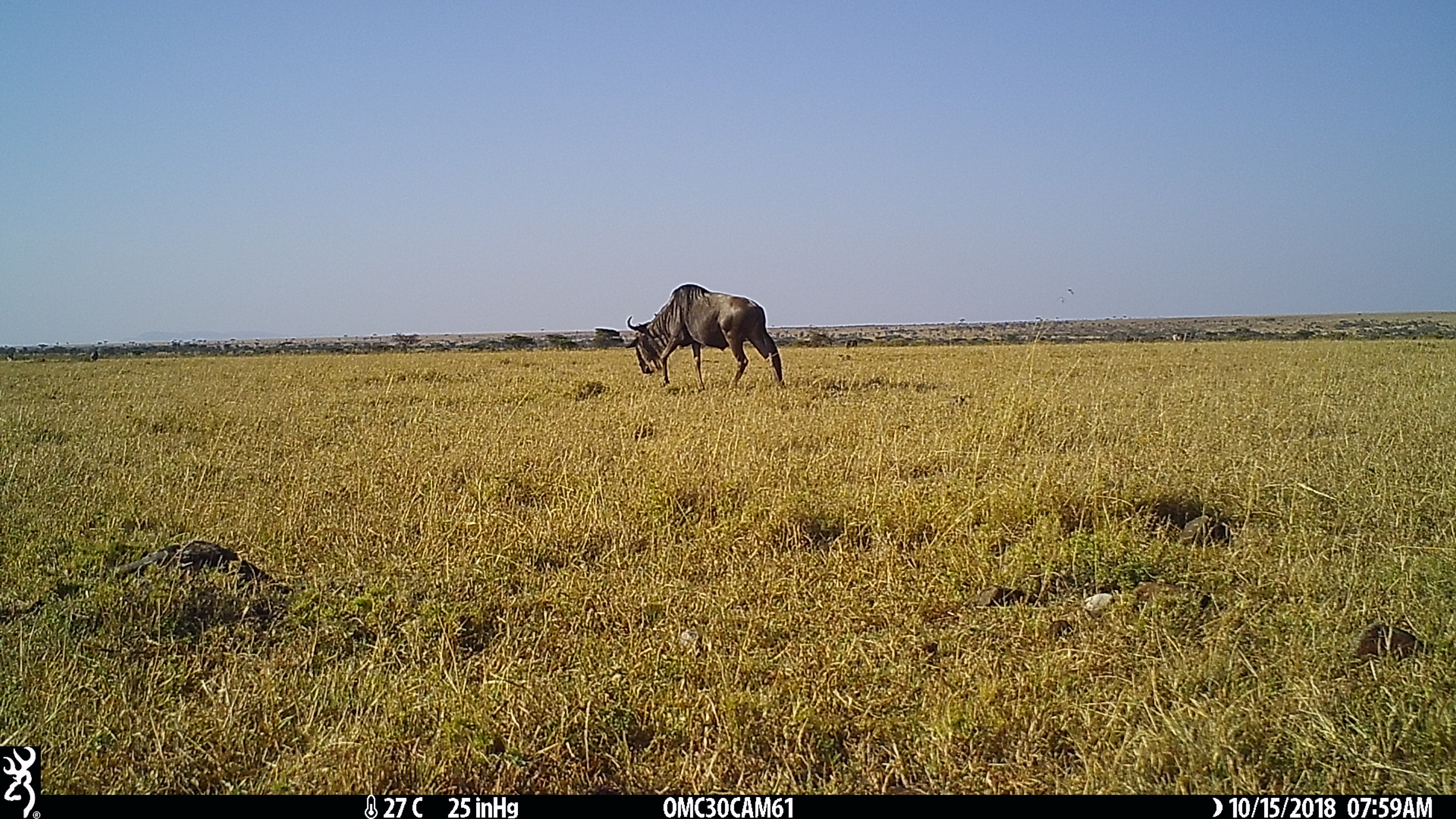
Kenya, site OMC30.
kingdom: Animalia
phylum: Chordata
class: Mammalia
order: Artiodactyla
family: Bovidae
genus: Connochaetes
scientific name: Connochaetes taurinus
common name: blue wildebeest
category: wildebeest